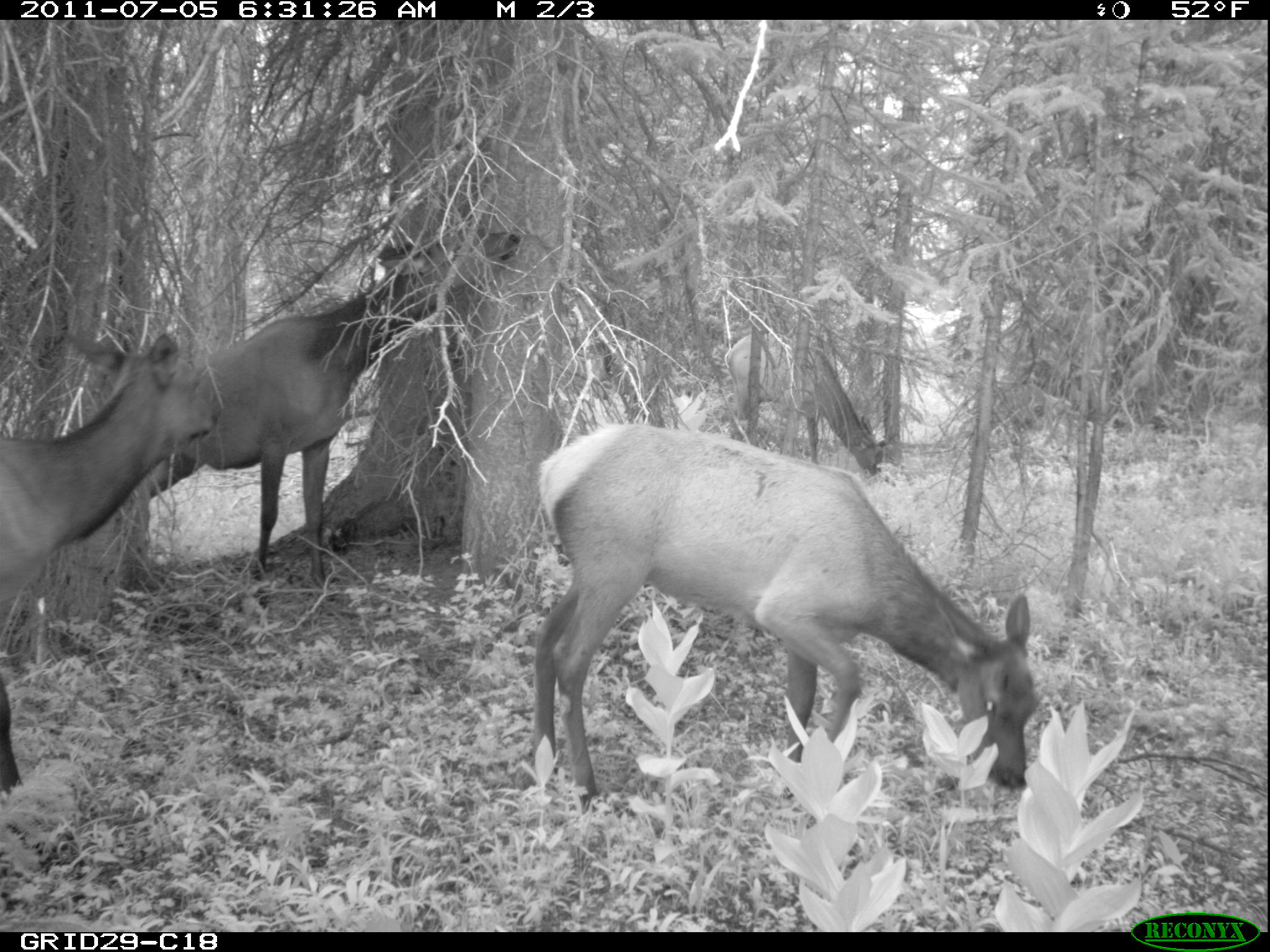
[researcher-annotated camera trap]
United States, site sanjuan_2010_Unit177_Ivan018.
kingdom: Animalia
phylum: Chordata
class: Mammalia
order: Artiodactyla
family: Cervidae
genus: Cervus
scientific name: Cervus elaphus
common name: red deer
Cervus elaphus (red deer).